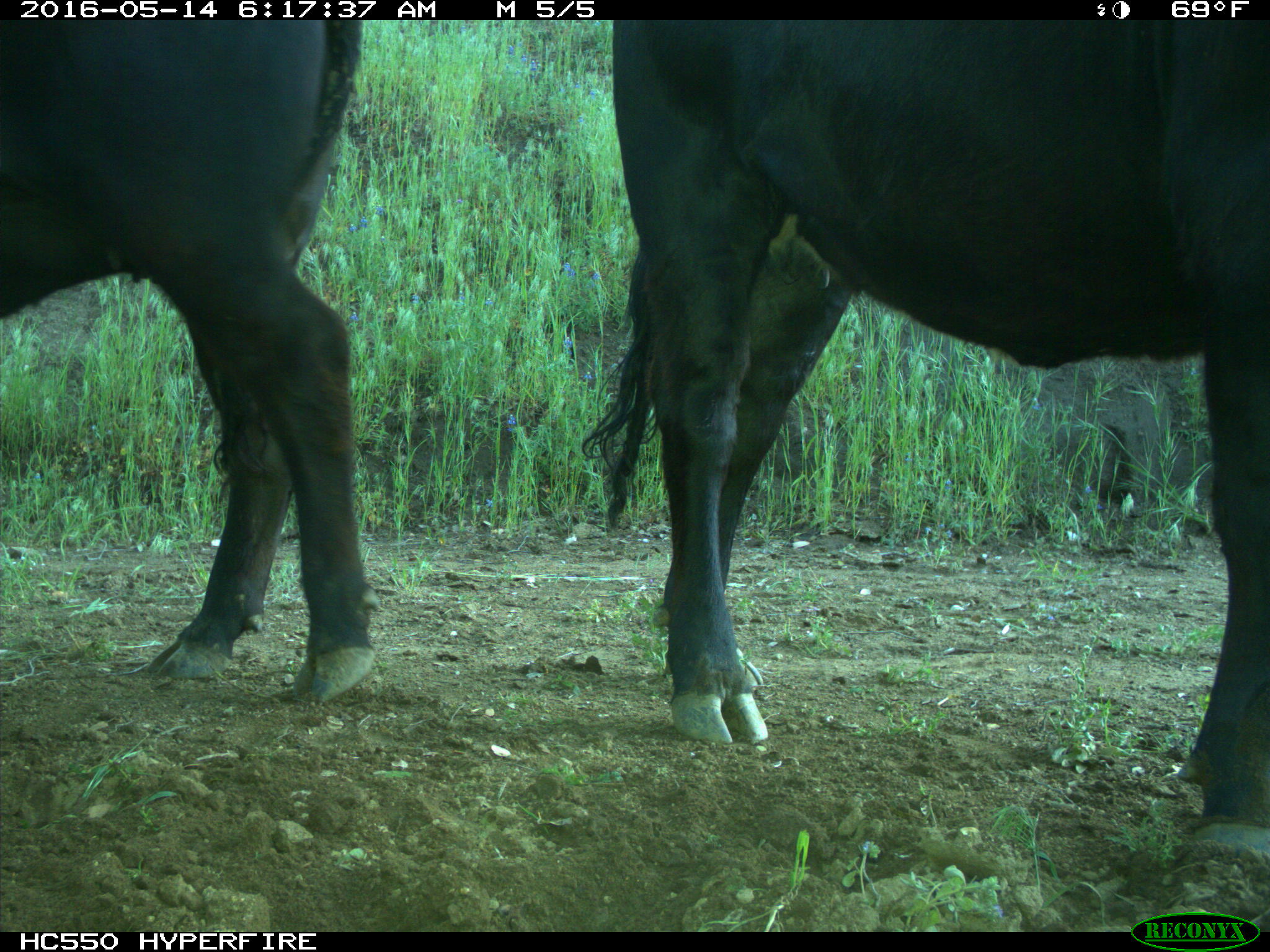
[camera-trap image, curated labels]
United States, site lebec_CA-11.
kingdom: Animalia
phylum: Chordata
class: Mammalia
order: Artiodactyla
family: Bovidae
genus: Bos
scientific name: Bos taurus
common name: domestic cow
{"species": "Bos taurus (domestic cow)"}